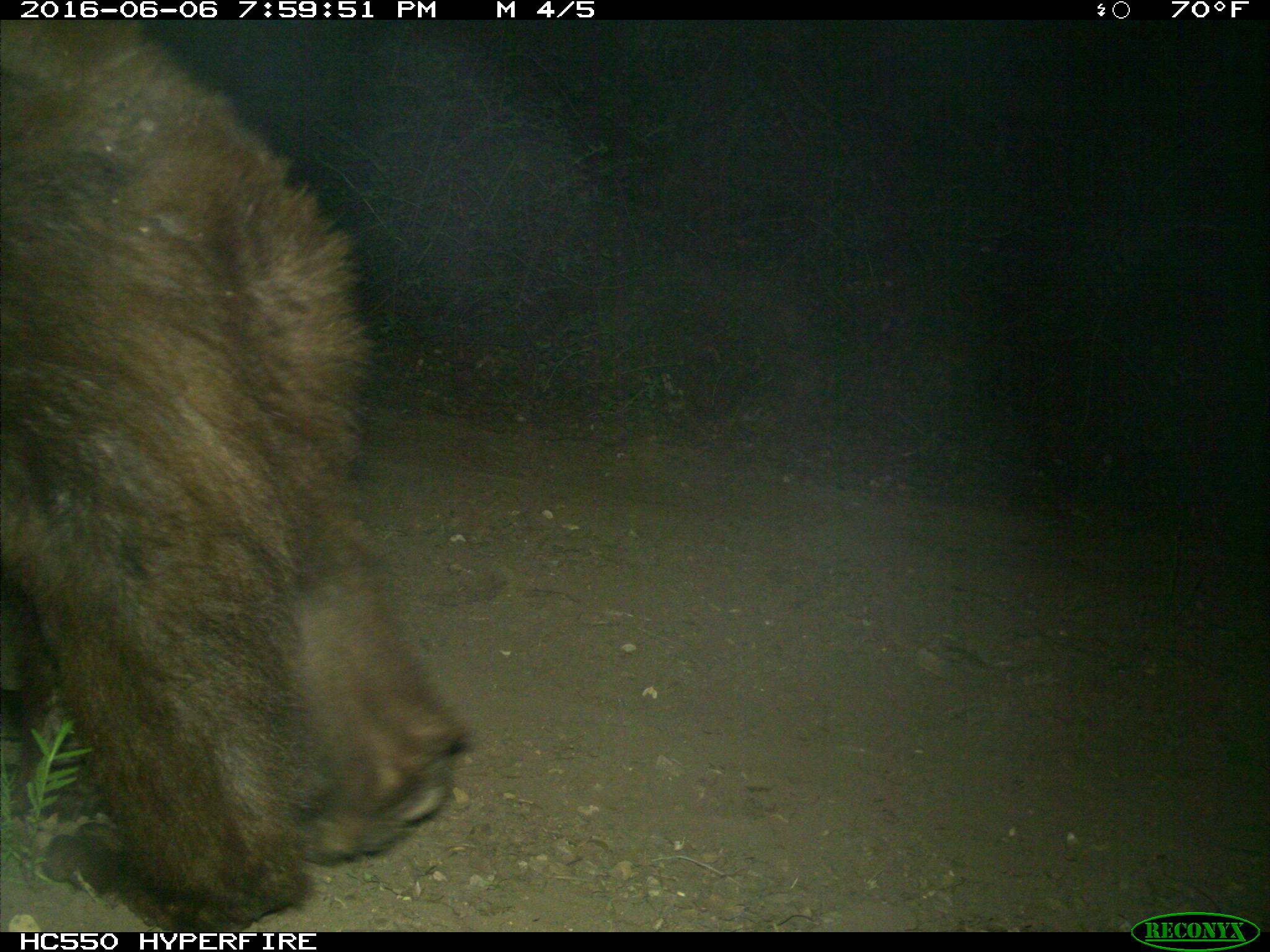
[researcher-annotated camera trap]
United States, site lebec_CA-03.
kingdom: Animalia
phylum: Chordata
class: Mammalia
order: Carnivora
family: Ursidae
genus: Ursus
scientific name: Ursus americanus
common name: american black bear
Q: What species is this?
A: Ursus americanus (american black bear).